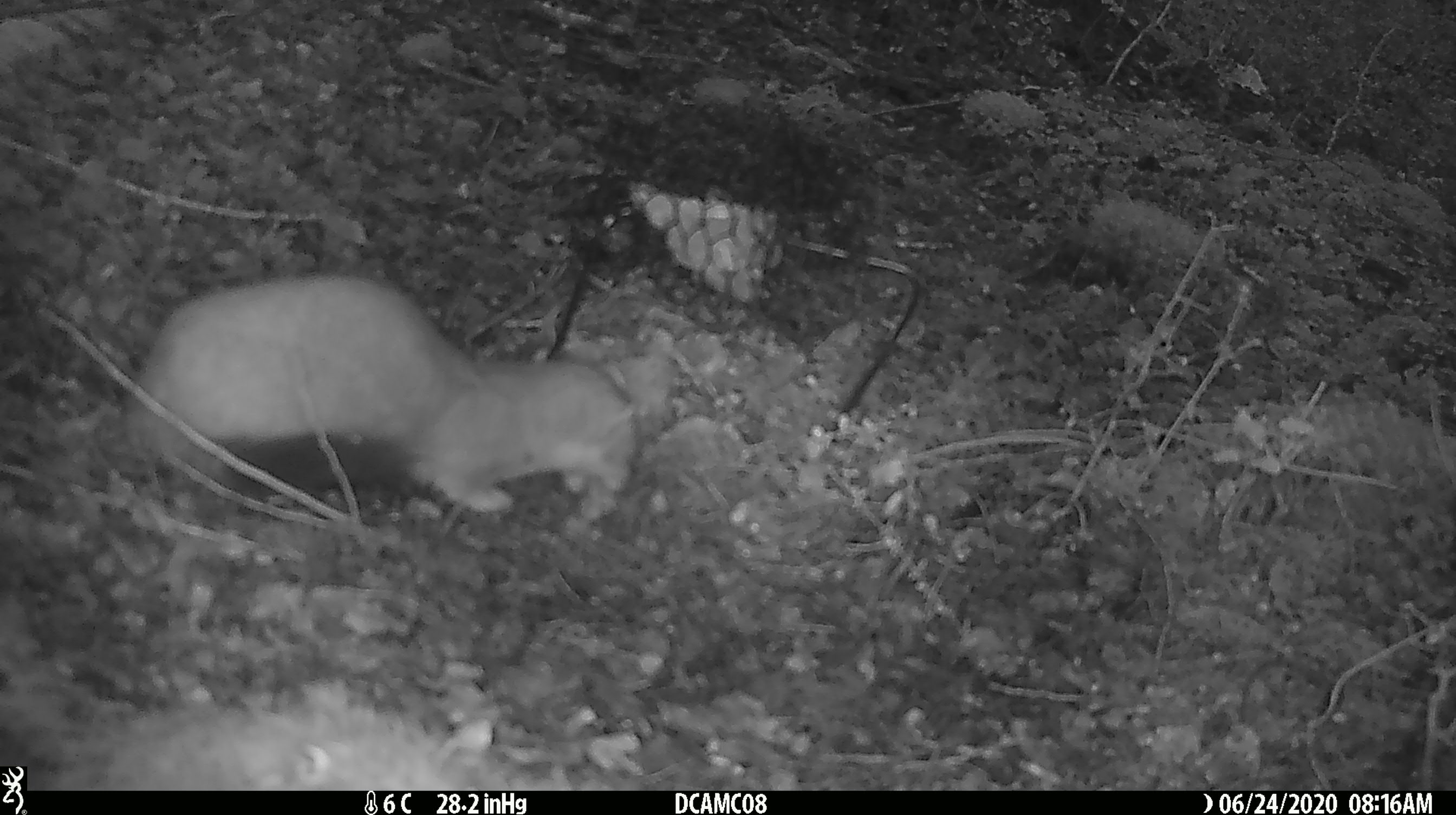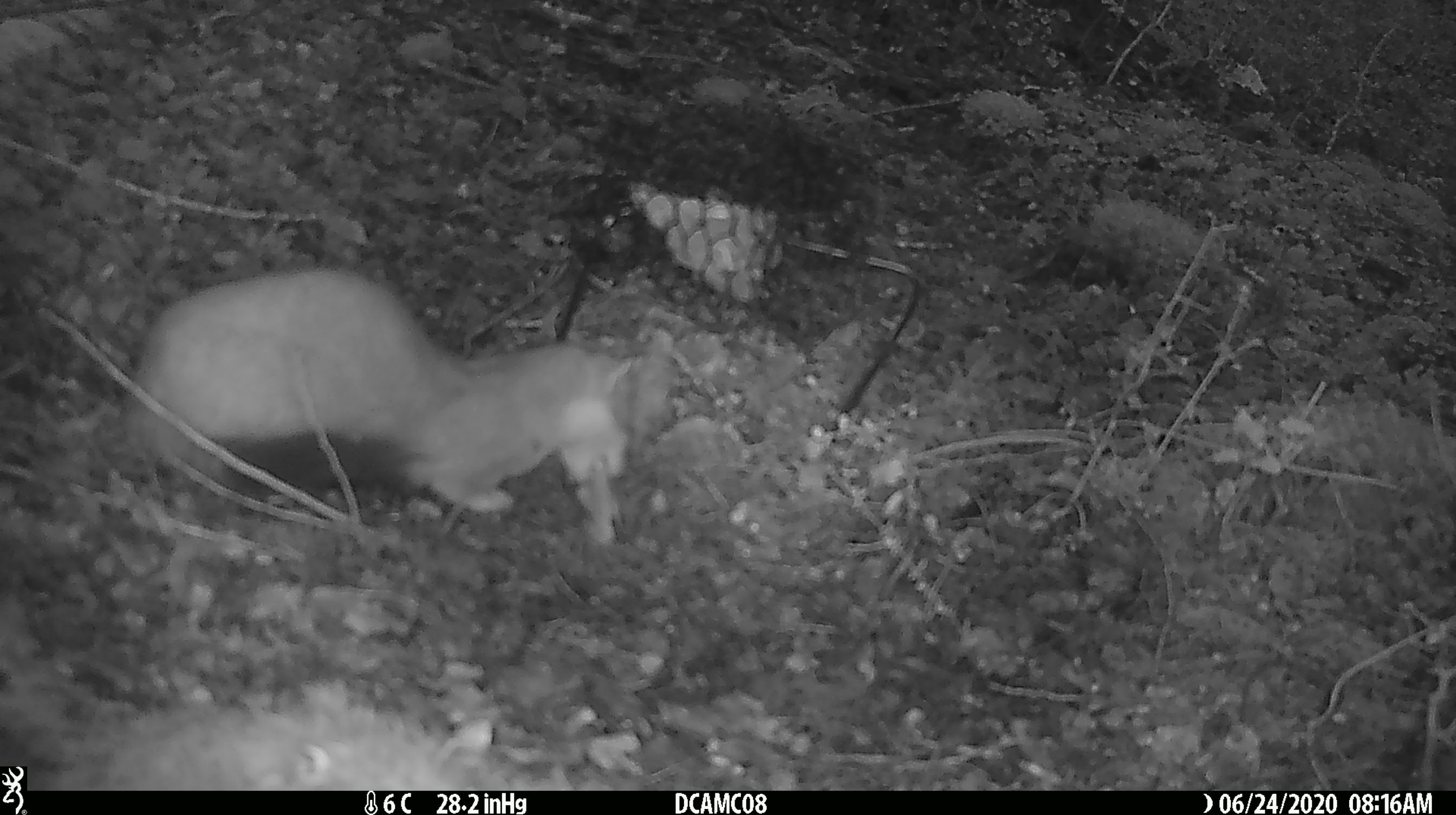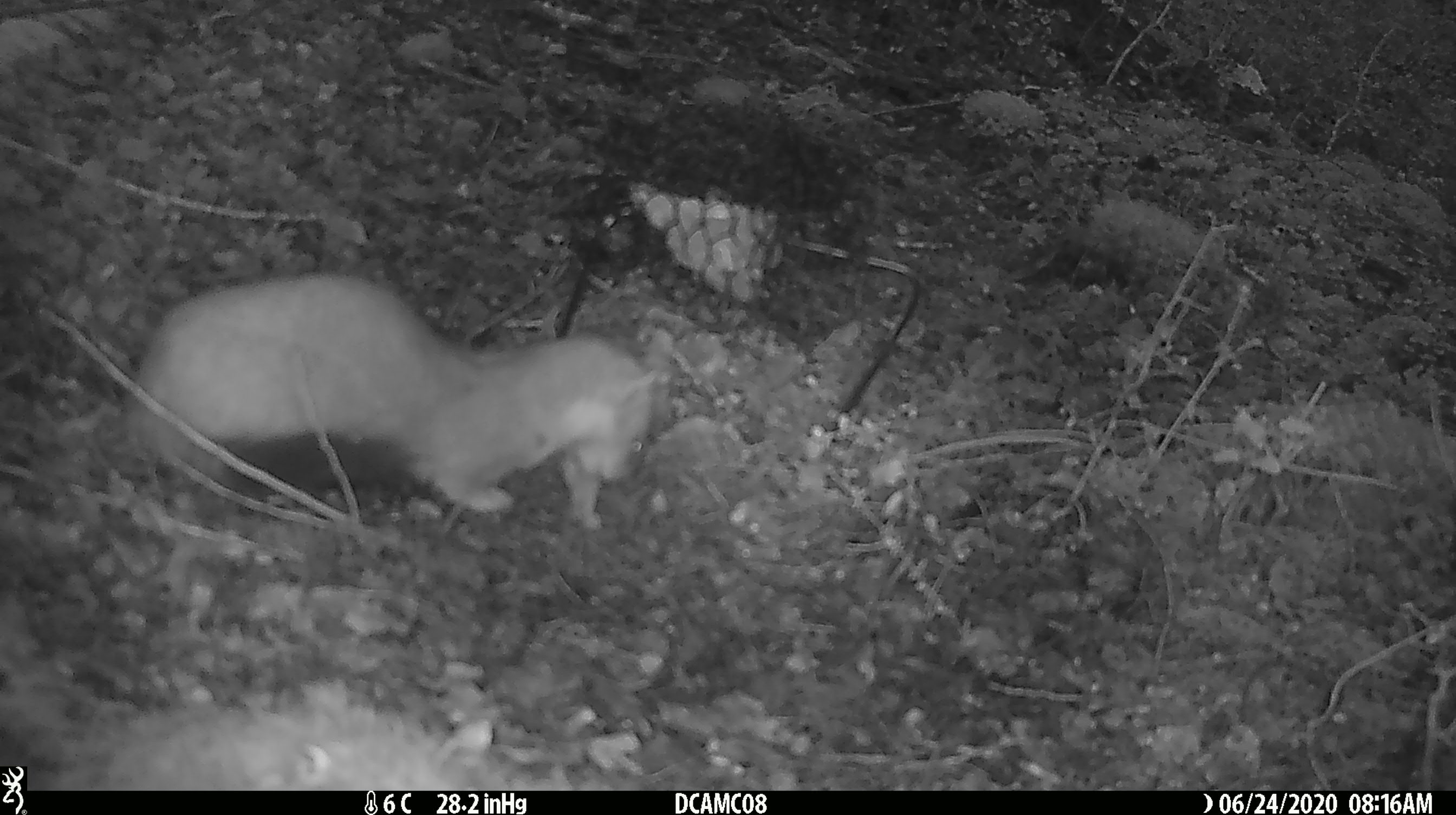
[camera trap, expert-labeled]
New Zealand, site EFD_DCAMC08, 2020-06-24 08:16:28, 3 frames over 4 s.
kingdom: Animalia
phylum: Chordata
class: Mammalia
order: Carnivora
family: Mustelidae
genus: Mustela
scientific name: Mustela erminea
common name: stoat